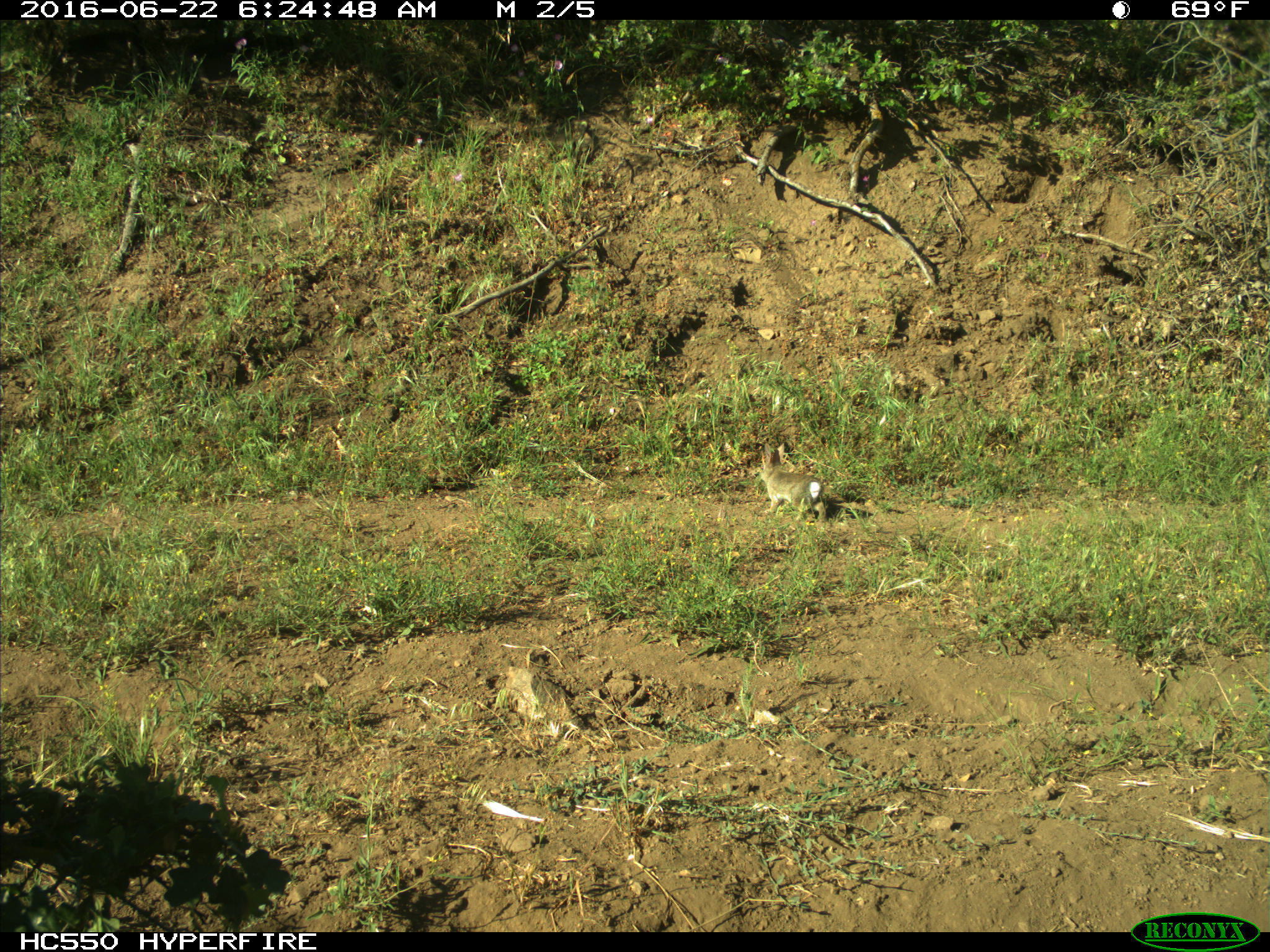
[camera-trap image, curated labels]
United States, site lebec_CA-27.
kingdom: Animalia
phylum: Chordata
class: Mammalia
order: Lagomorpha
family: Leporidae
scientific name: Leporidae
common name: rabbits and hares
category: unidentified rabbit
Unidentified rabbit (rabbits and hares) (Leporidae).